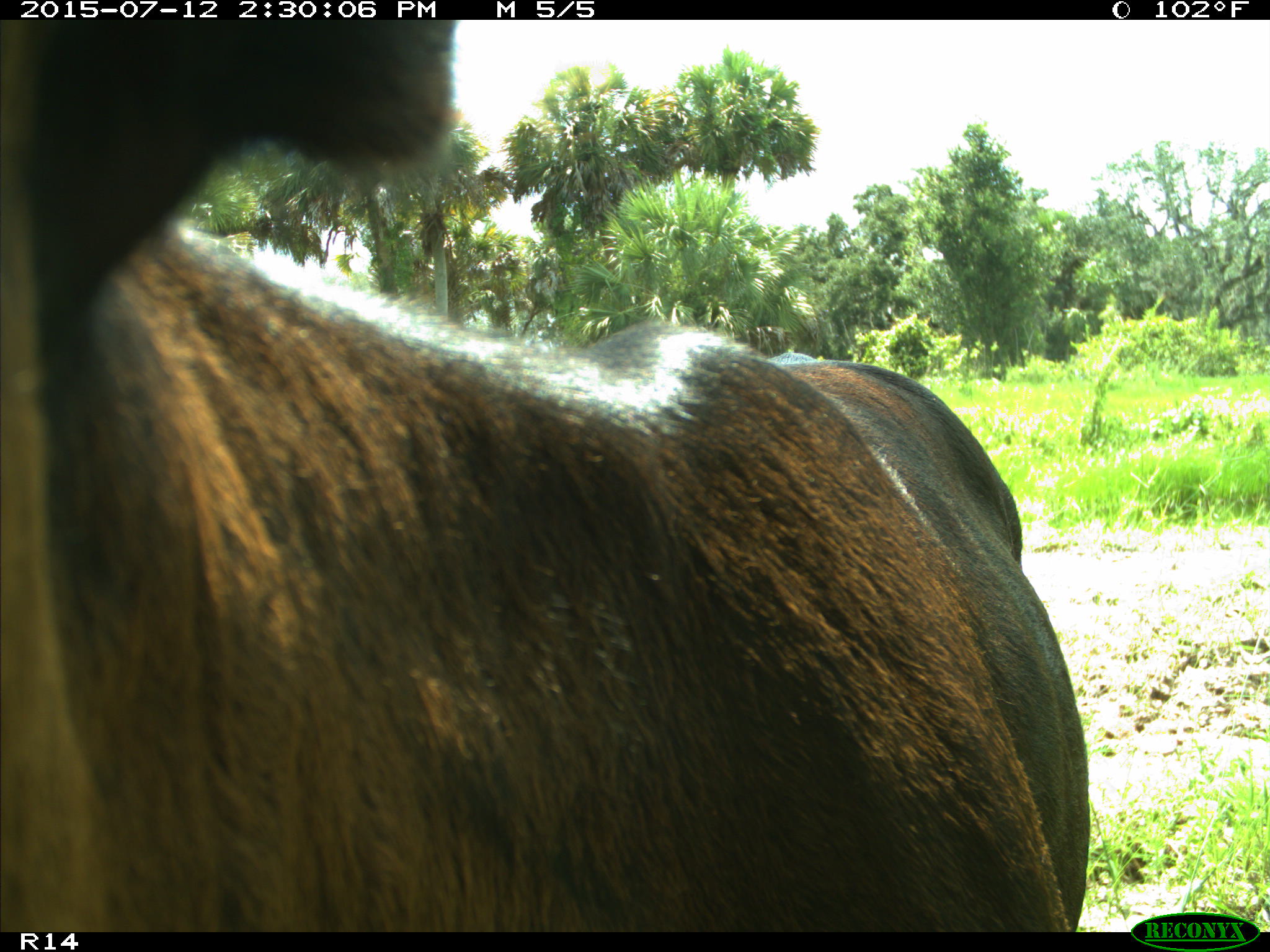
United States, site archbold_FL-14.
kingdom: Animalia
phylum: Chordata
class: Mammalia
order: Artiodactyla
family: Bovidae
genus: Bos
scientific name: Bos taurus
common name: domestic cow